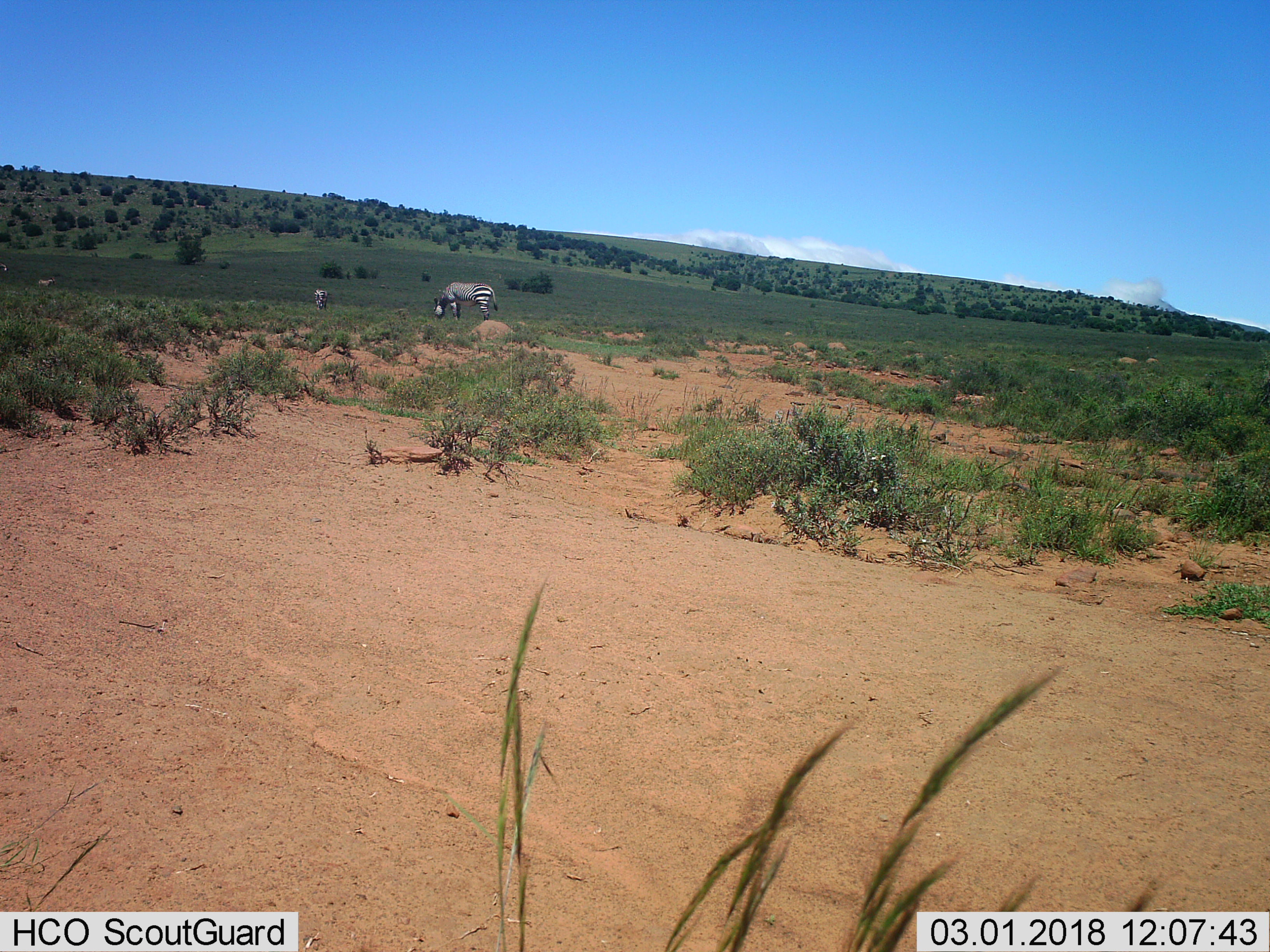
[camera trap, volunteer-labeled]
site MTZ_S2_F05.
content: unidentified animal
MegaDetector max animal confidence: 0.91